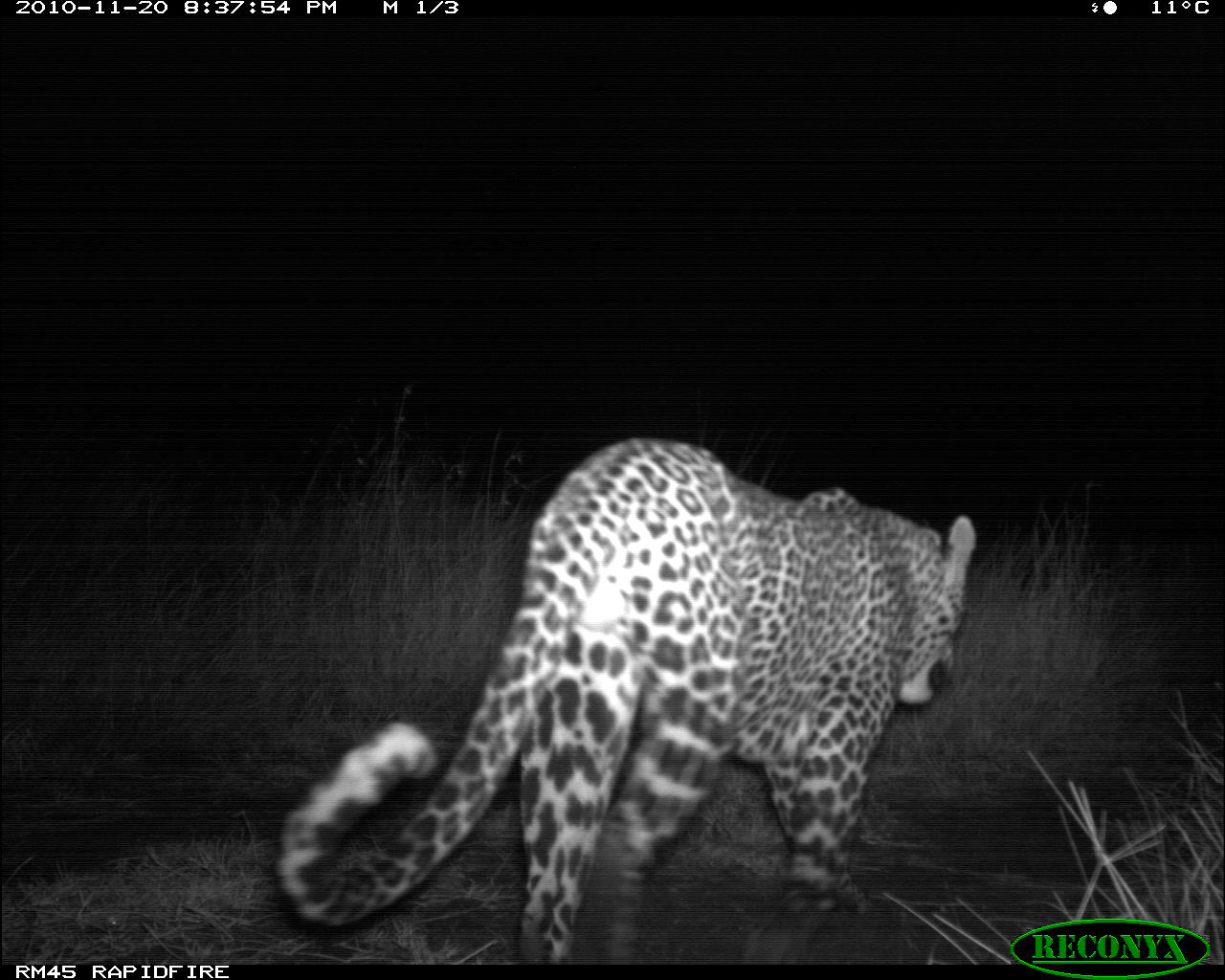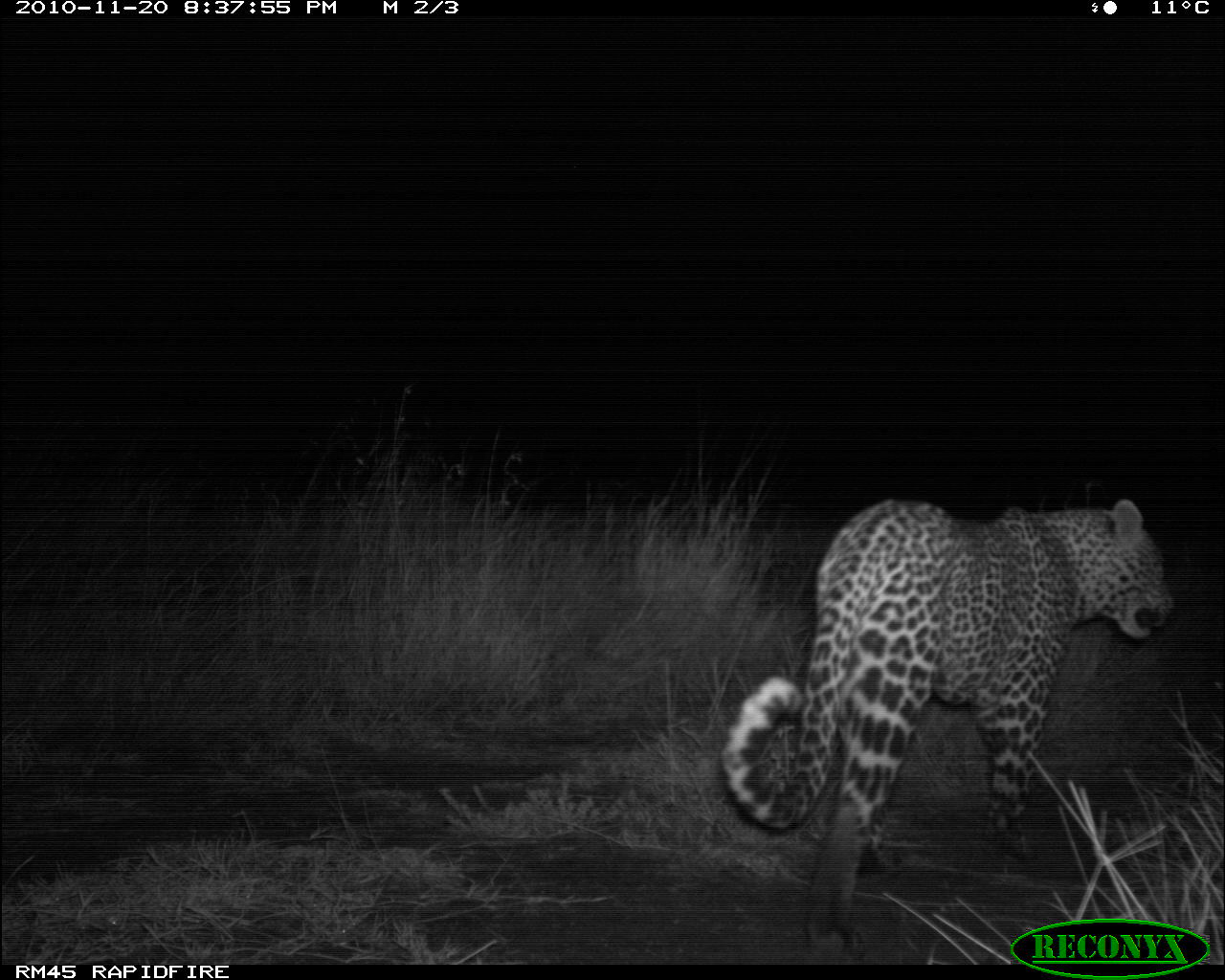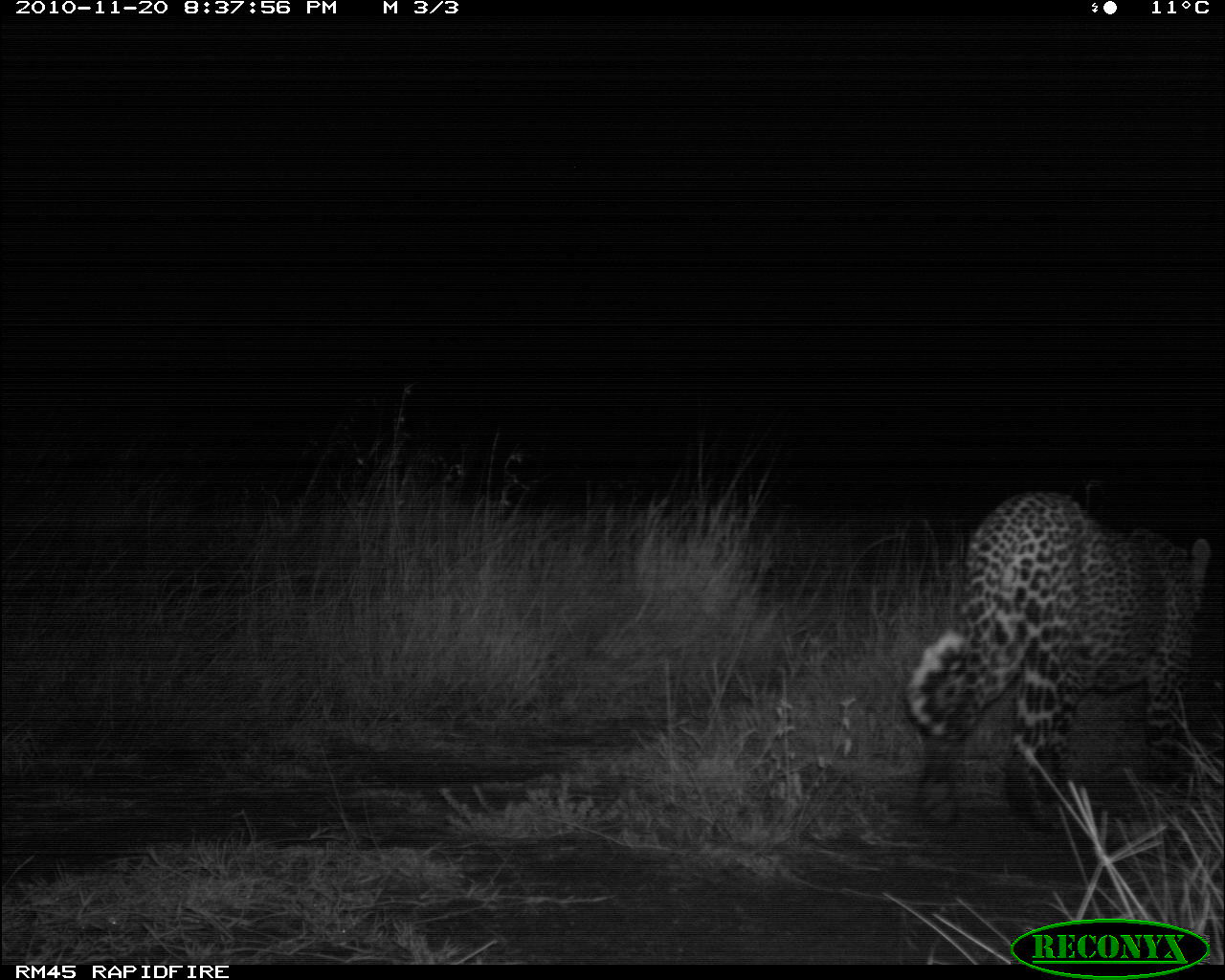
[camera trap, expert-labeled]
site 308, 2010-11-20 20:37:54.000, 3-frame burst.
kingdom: Animalia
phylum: Chordata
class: Mammalia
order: Carnivora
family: Felidae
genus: Panthera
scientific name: Panthera pardus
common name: leopard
Panthera pardus (leopard), count 1.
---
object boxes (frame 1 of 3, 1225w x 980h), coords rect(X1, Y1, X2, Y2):
panthera pardus: rect(273, 436, 975, 965)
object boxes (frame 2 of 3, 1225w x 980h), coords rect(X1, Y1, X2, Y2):
panthera pardus: rect(718, 498, 1175, 965)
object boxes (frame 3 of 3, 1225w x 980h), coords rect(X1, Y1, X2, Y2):
panthera pardus: rect(903, 489, 1212, 833)